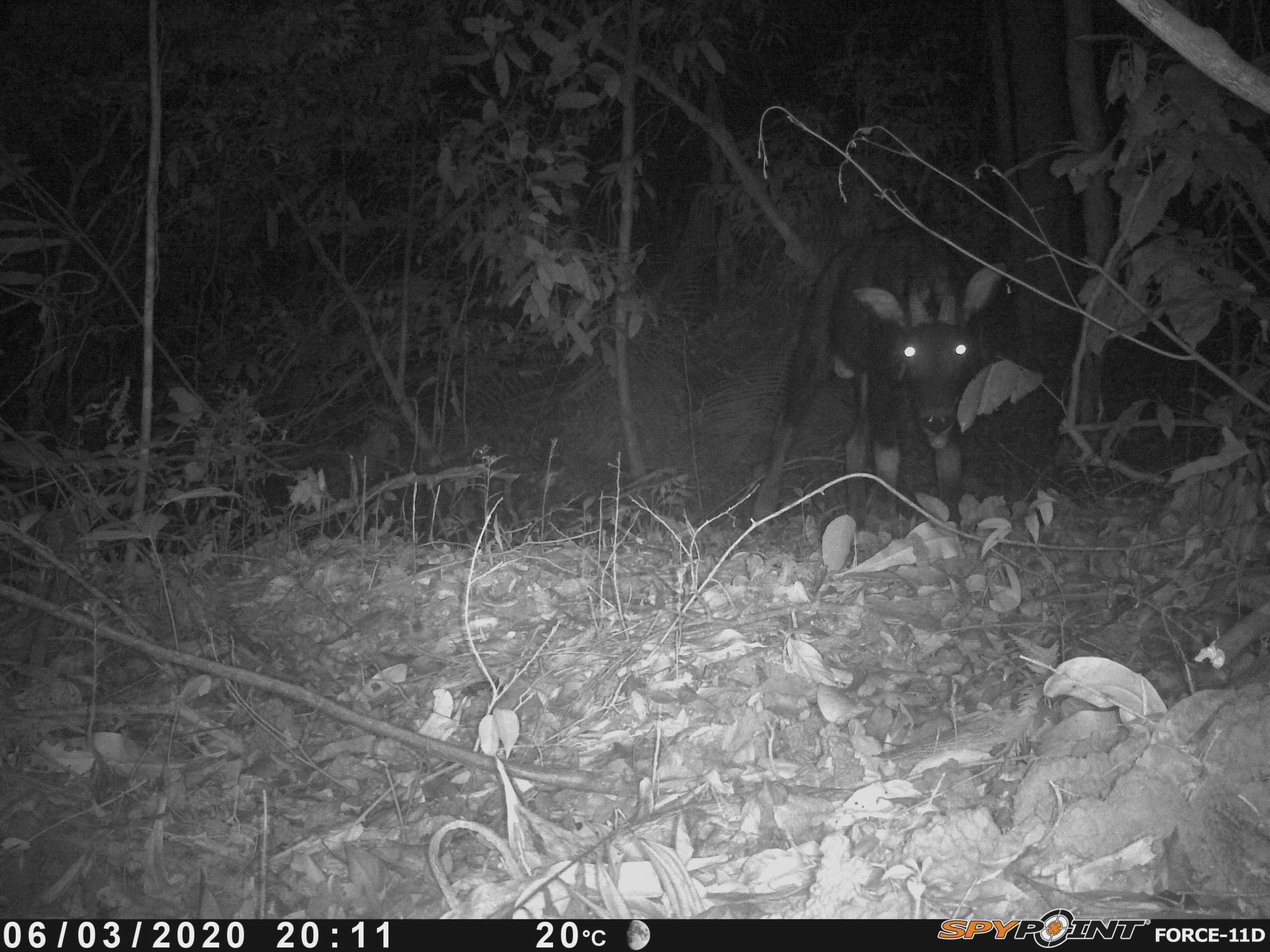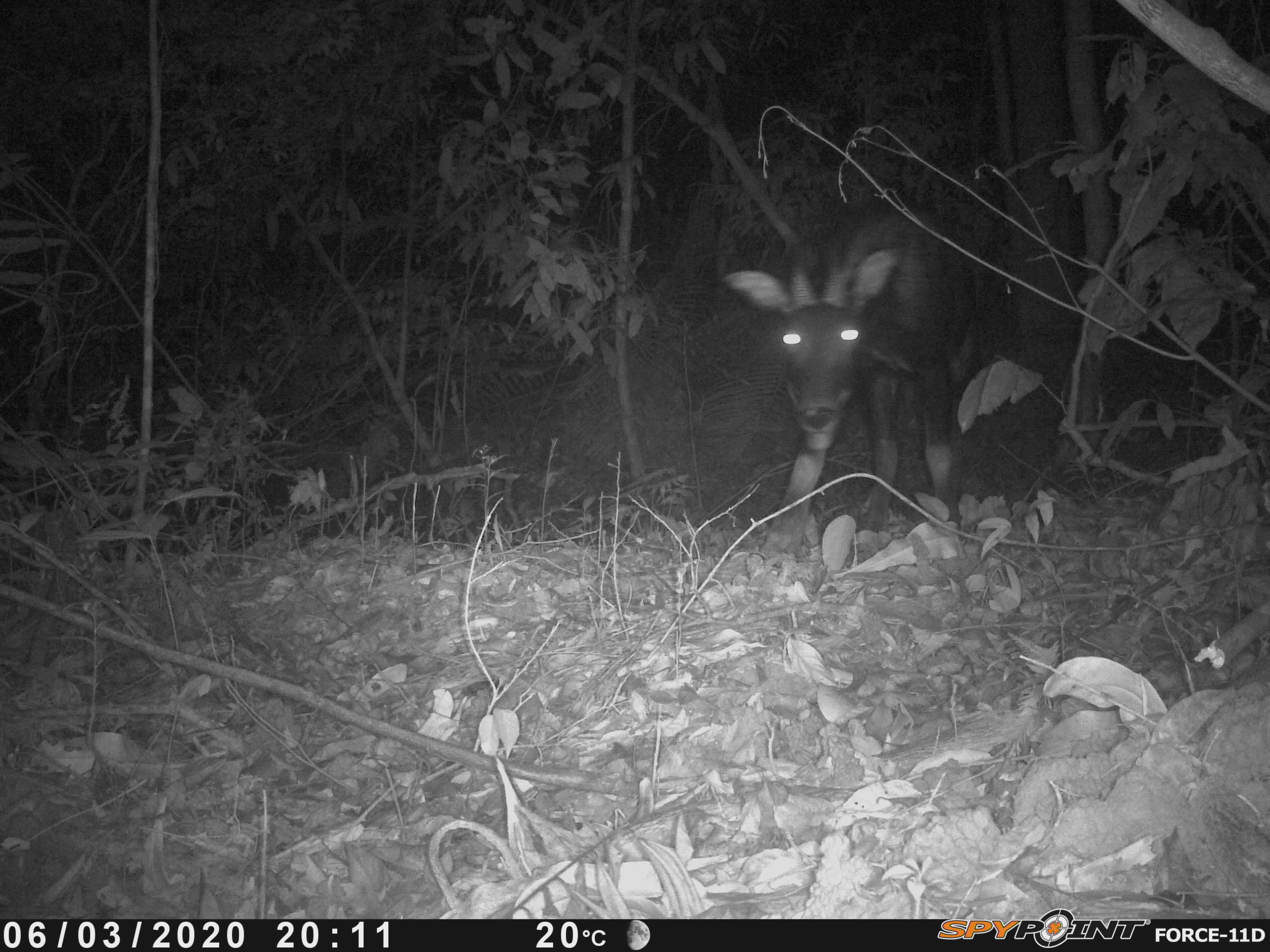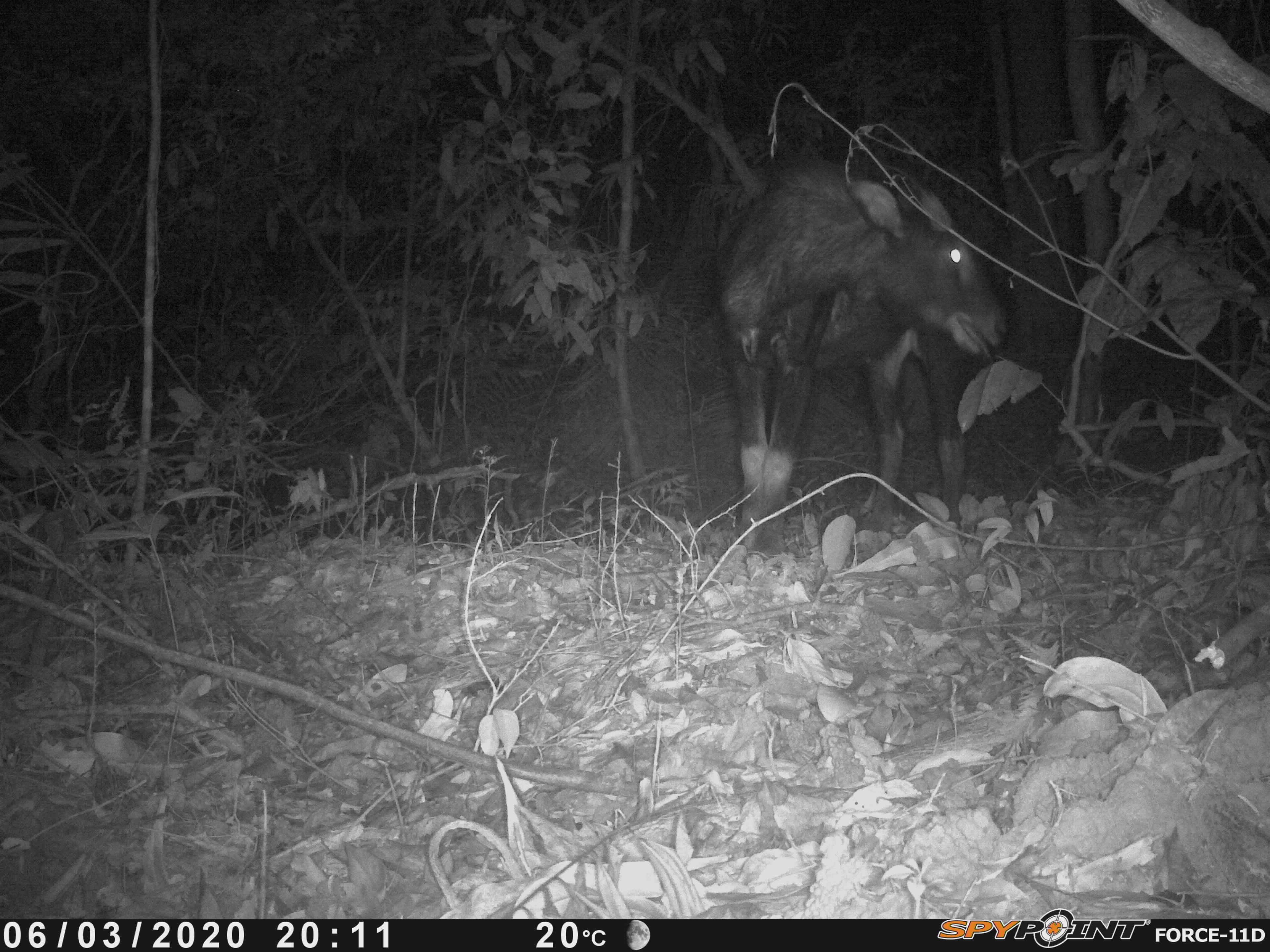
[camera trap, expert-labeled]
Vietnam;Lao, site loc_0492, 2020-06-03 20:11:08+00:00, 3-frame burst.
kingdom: Animalia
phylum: Chordata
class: Mammalia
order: Artiodactyla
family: Bovidae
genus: Capricornis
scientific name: Capricornis sumatraensis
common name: chinese serow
Chinese serow (Capricornis sumatraensis). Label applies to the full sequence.